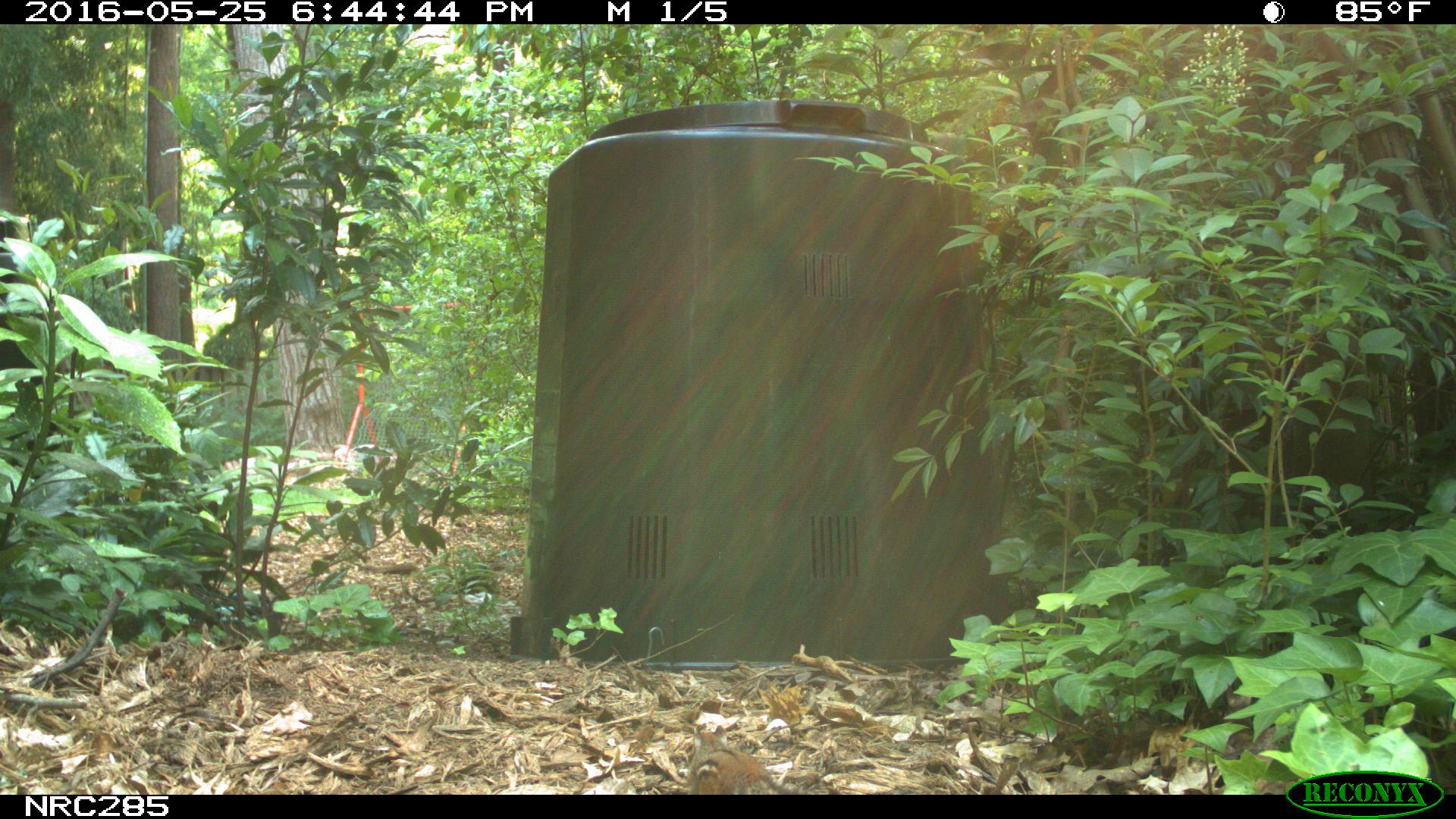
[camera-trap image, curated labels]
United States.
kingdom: Animalia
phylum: Chordata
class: Mammalia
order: Rodentia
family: Sciuridae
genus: Tamias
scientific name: Tamias striatus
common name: eastern chipmunk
Eastern Chipmunk (Tamias striatus).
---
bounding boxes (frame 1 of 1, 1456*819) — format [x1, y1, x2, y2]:
Eastern Chipmunk: [682, 723, 791, 794]